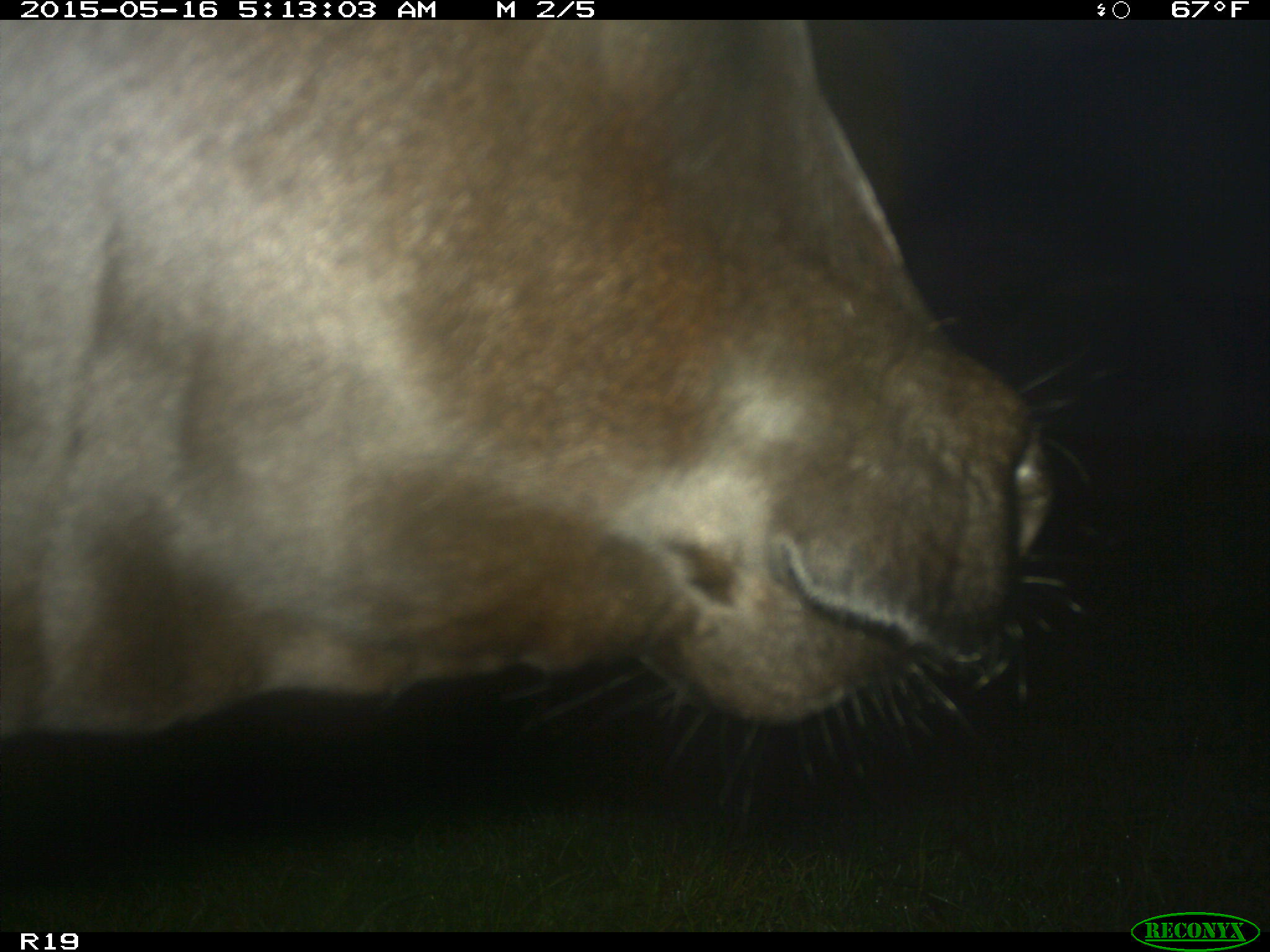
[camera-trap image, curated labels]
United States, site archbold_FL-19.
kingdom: Animalia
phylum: Chordata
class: Mammalia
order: Artiodactyla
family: Bovidae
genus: Bos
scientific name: Bos taurus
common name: domestic cow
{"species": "Bos taurus (domestic cow)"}